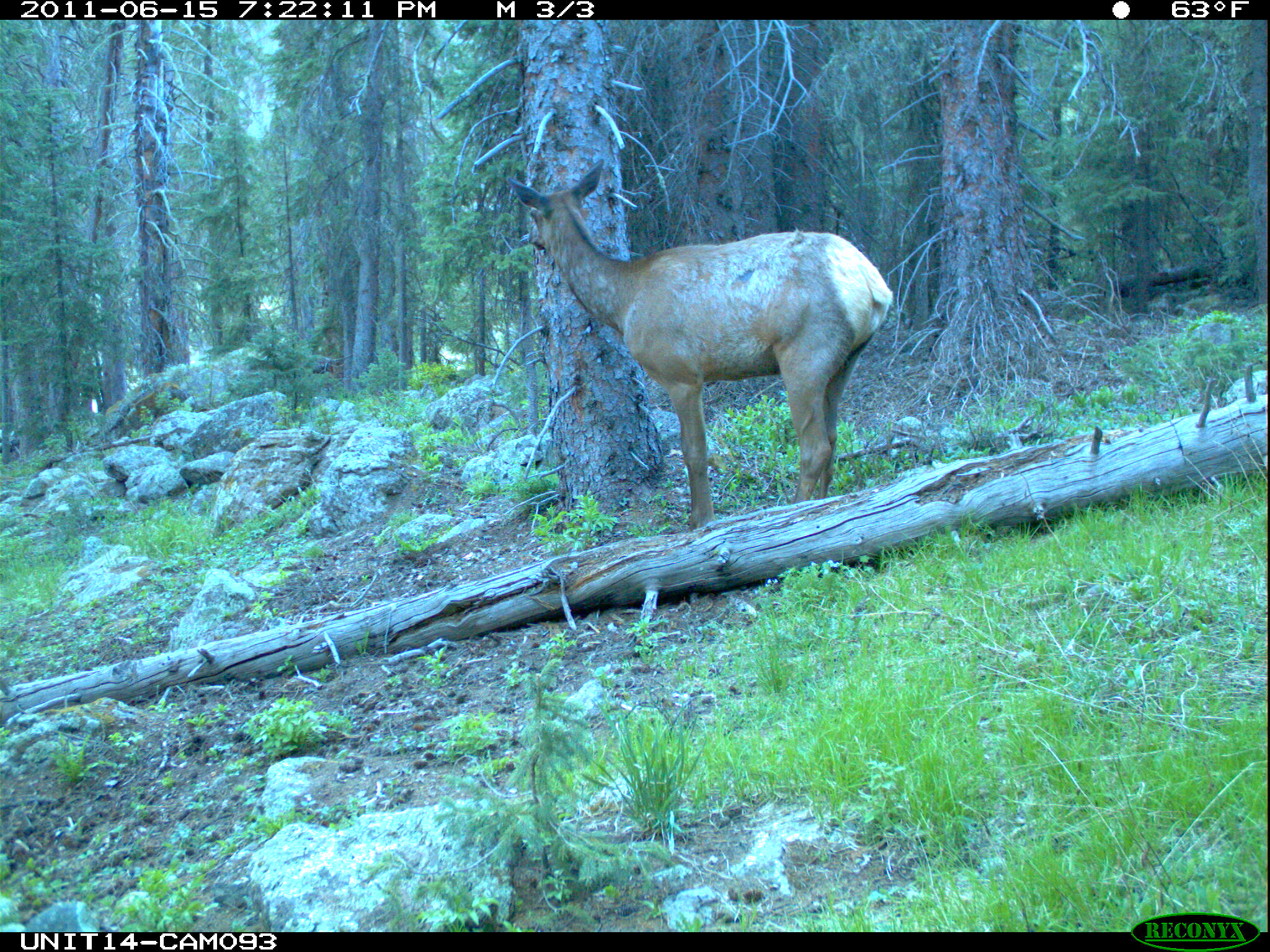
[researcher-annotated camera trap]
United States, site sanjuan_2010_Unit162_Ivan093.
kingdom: Animalia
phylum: Chordata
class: Mammalia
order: Artiodactyla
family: Cervidae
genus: Cervus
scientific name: Cervus elaphus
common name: red deer